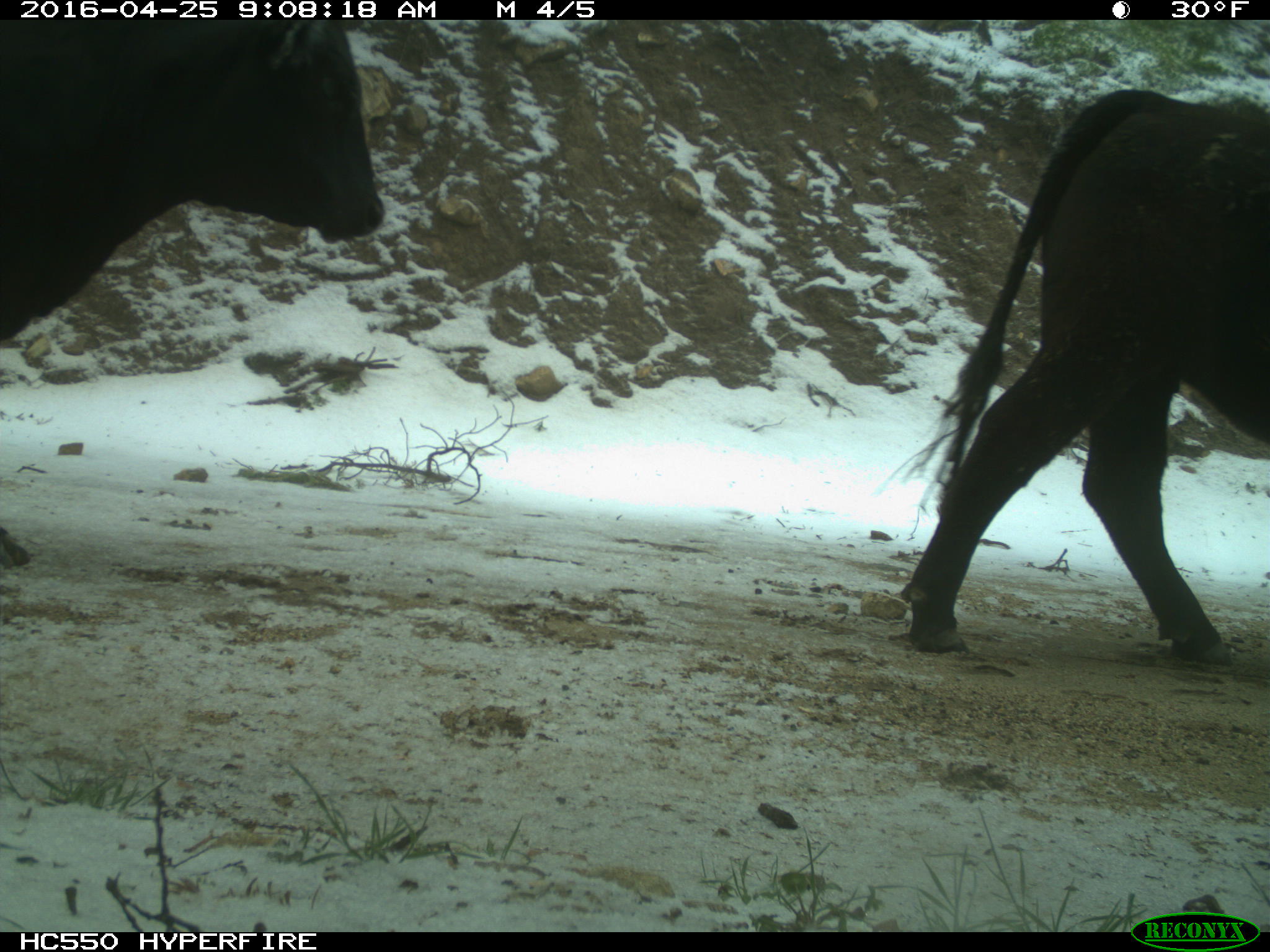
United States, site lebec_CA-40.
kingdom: Animalia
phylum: Chordata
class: Mammalia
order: Artiodactyla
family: Bovidae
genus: Bos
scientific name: Bos taurus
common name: domestic cow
Bos taurus (domestic cow).